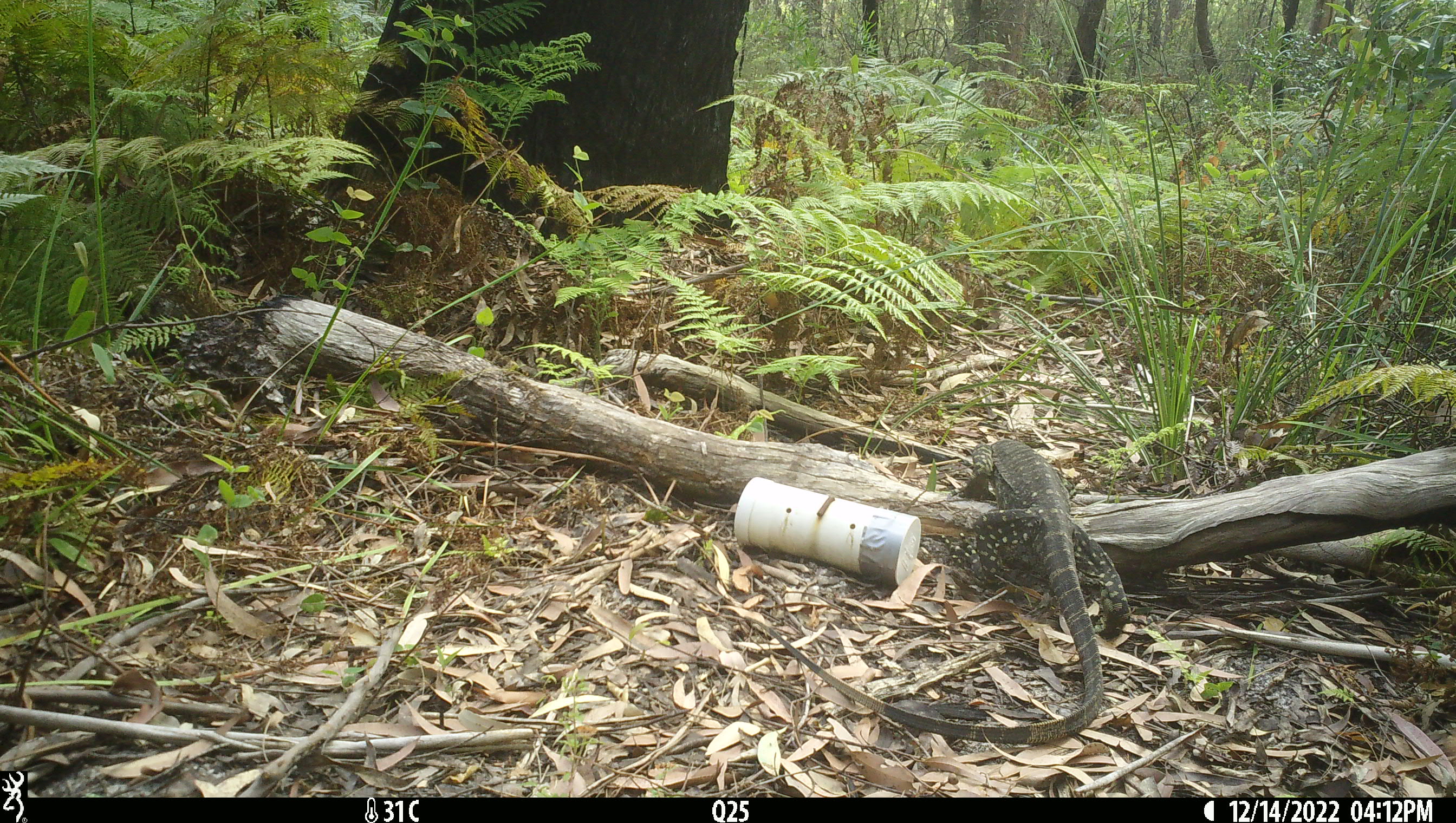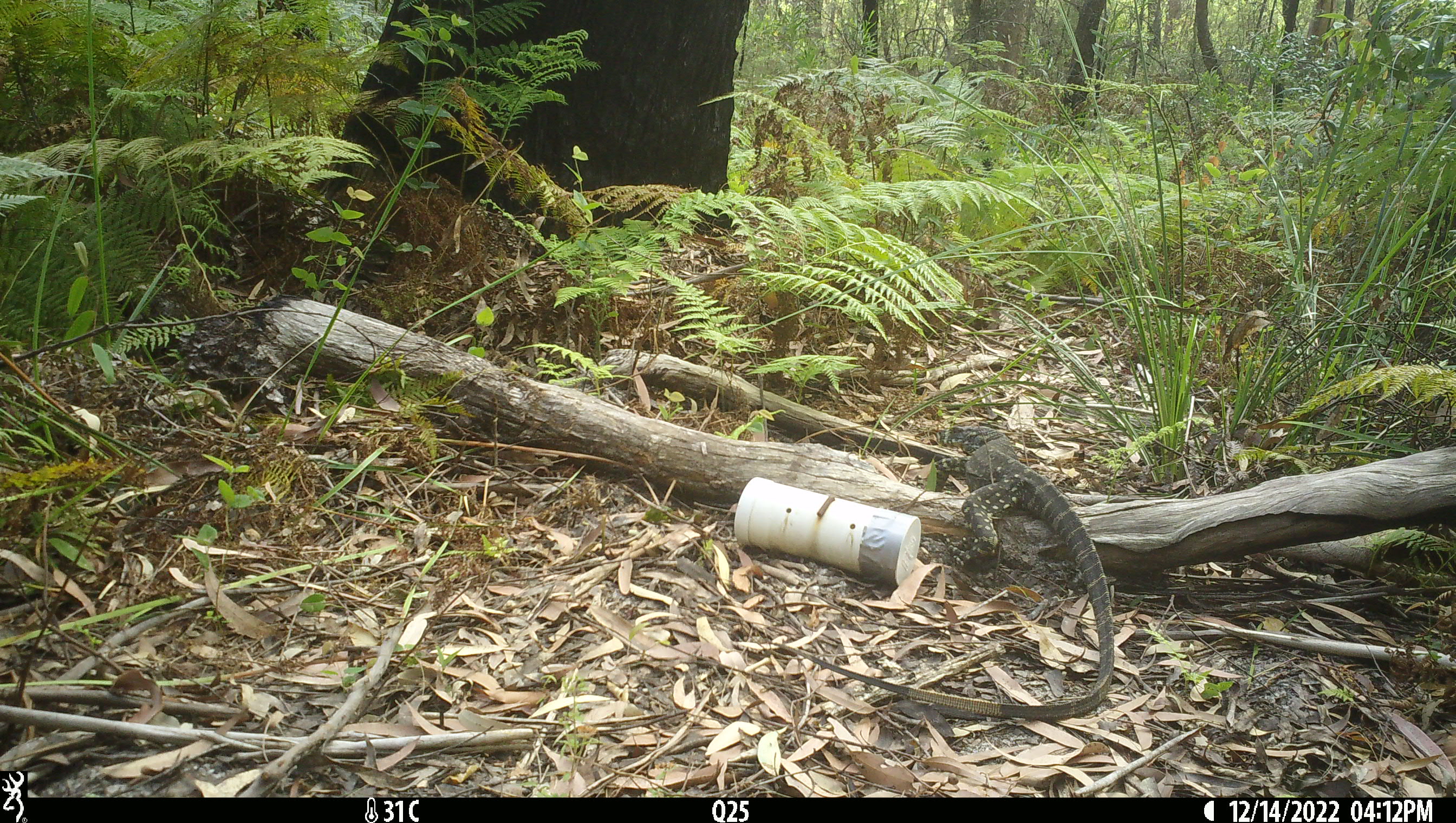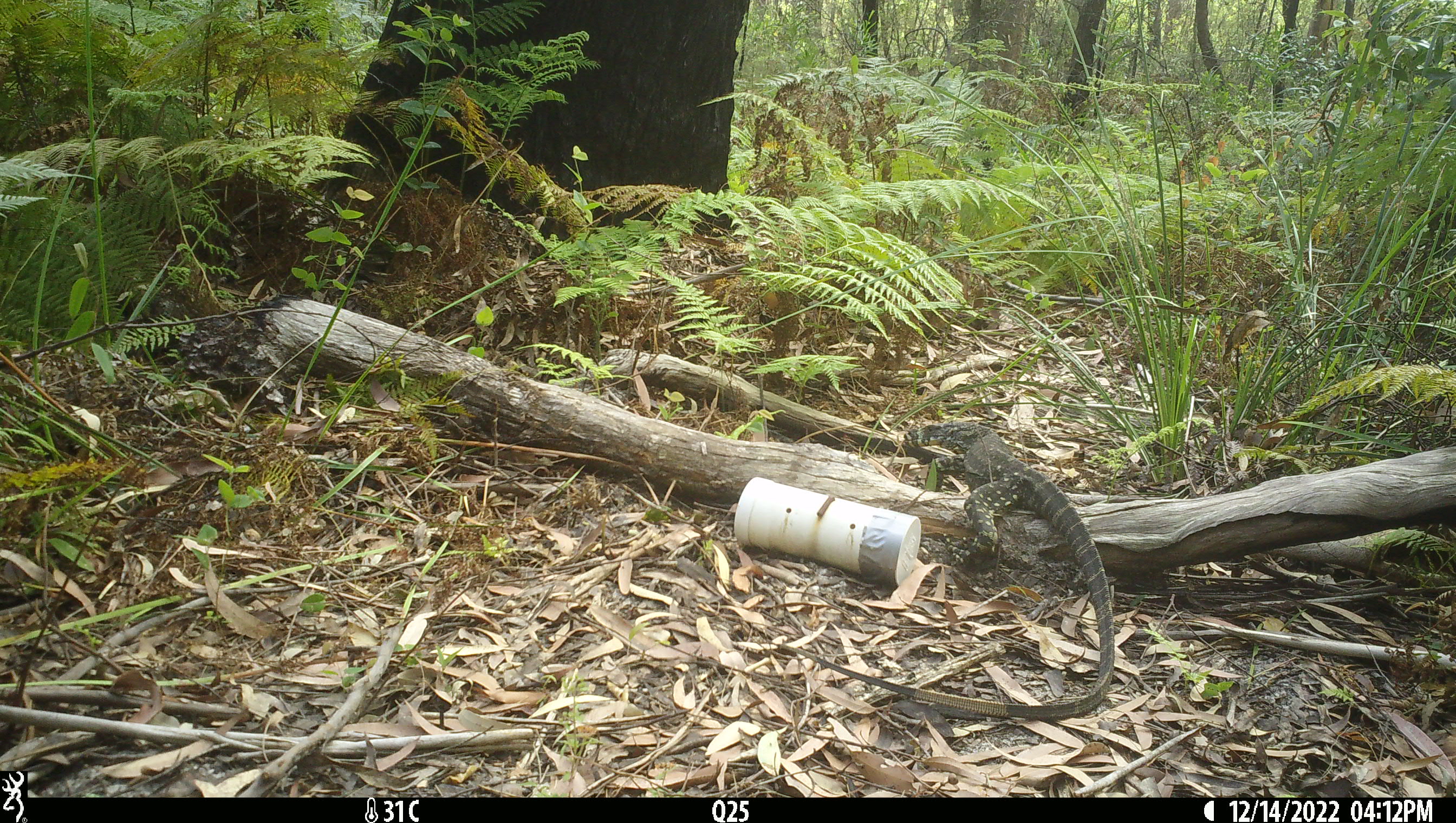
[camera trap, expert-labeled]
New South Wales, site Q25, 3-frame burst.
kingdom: Animalia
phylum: Chordata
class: Reptilia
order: Squamata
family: Varanidae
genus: Varanus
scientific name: Varanus varius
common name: lace monitor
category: goanna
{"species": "goanna (lace monitor) (Varanus varius)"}